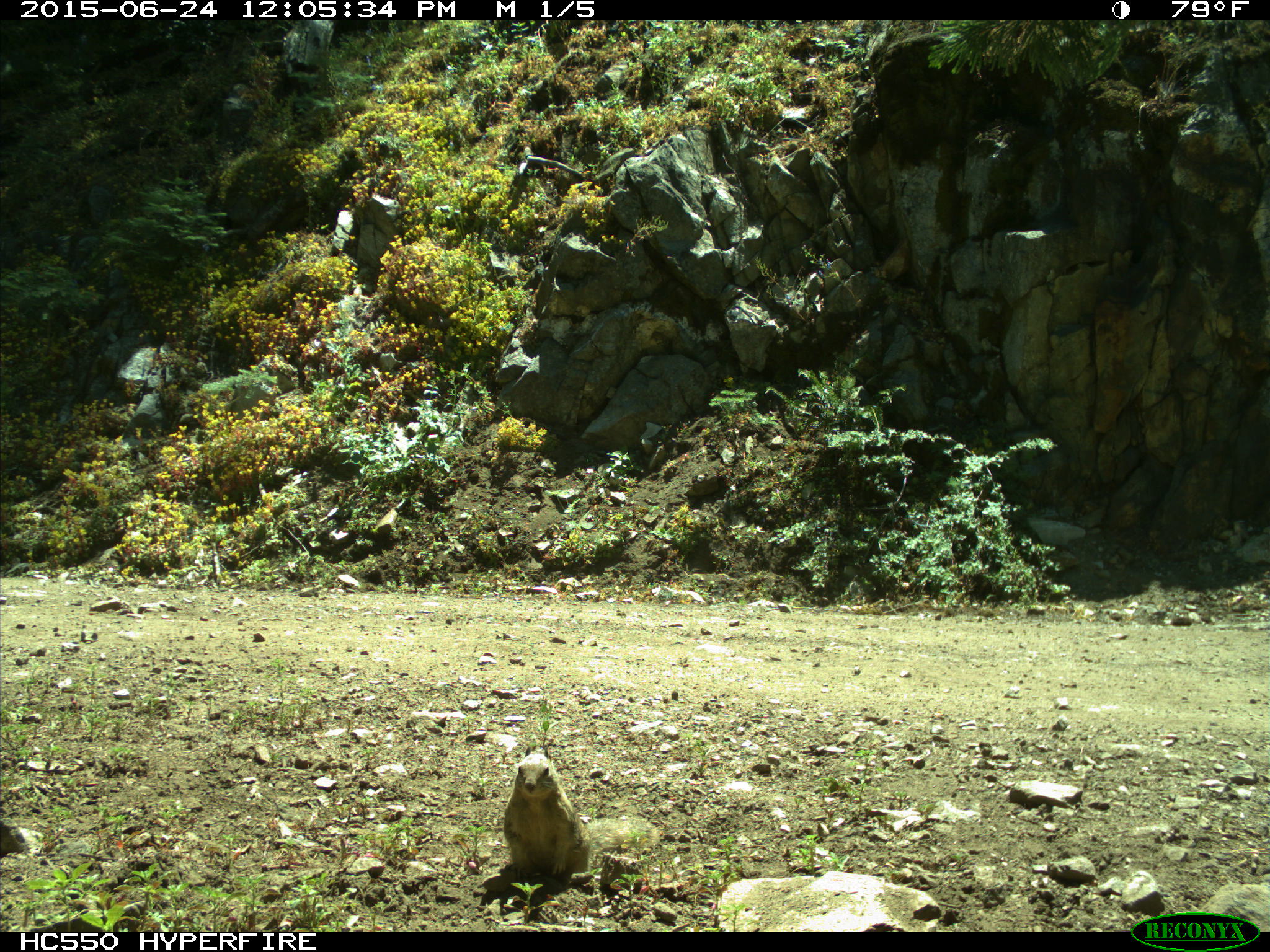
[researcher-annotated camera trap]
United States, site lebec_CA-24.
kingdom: Animalia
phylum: Chordata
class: Mammalia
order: Rodentia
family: Sciuridae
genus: Otospermophilus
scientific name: Otospermophilus beecheyi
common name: california ground squirrel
Otospermophilus beecheyi (california ground squirrel).